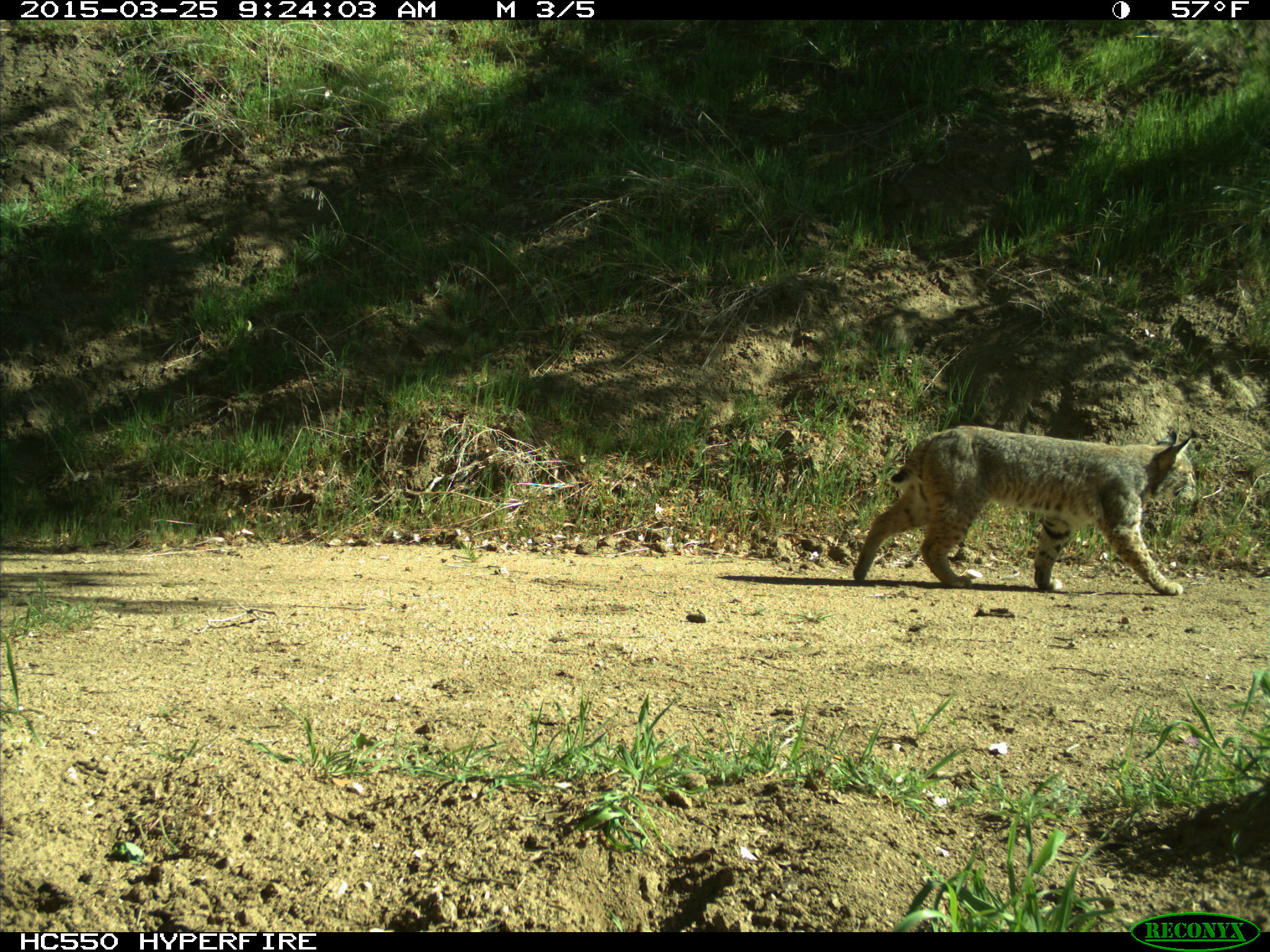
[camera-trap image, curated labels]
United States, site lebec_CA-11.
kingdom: Animalia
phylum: Chordata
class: Mammalia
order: Carnivora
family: Felidae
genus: Lynx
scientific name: Lynx rufus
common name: bobcat